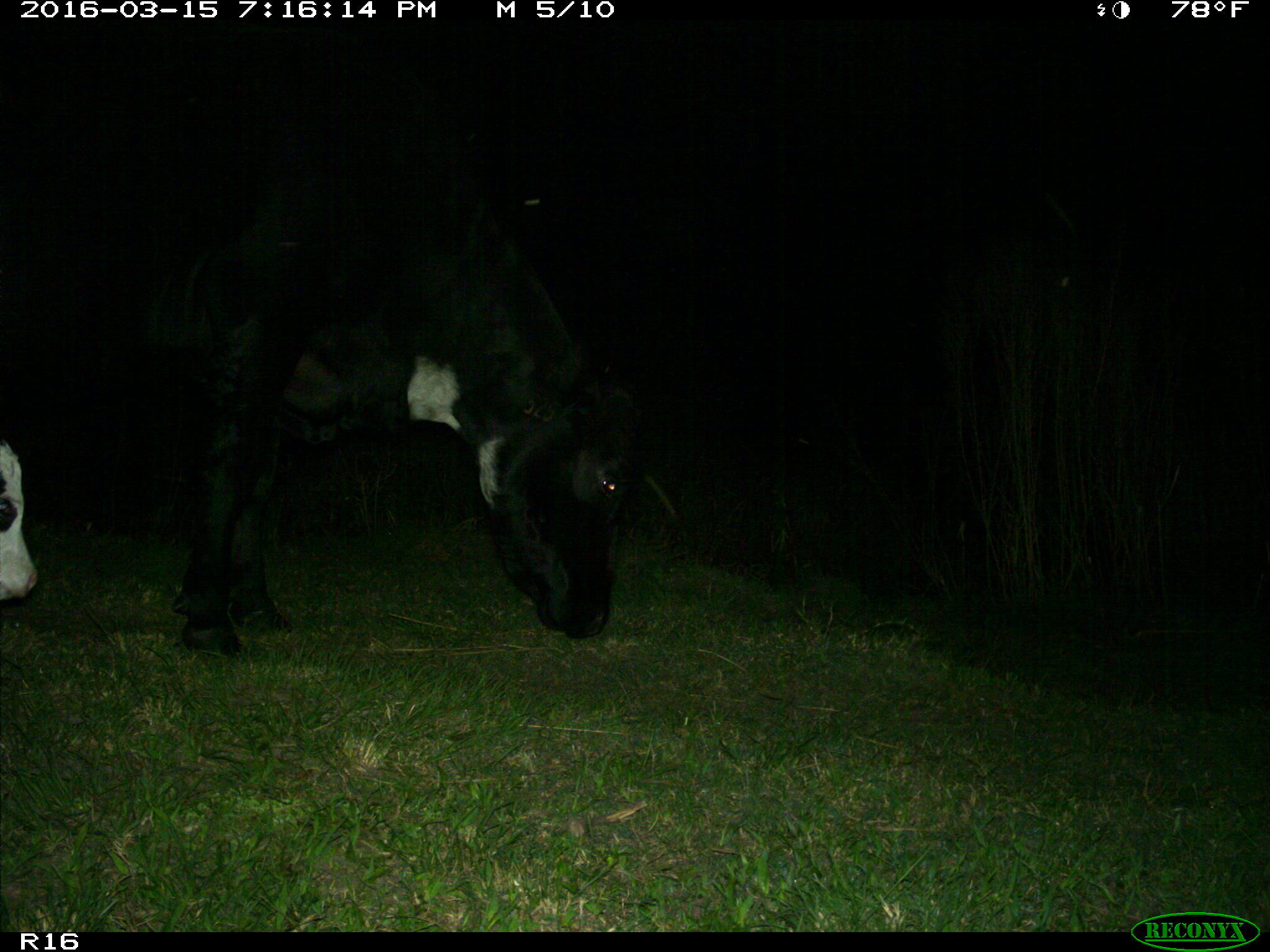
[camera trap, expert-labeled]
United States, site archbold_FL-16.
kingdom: Animalia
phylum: Chordata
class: Mammalia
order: Artiodactyla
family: Bovidae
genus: Bos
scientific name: Bos taurus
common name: domestic cow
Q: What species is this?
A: Bos taurus (domestic cow).